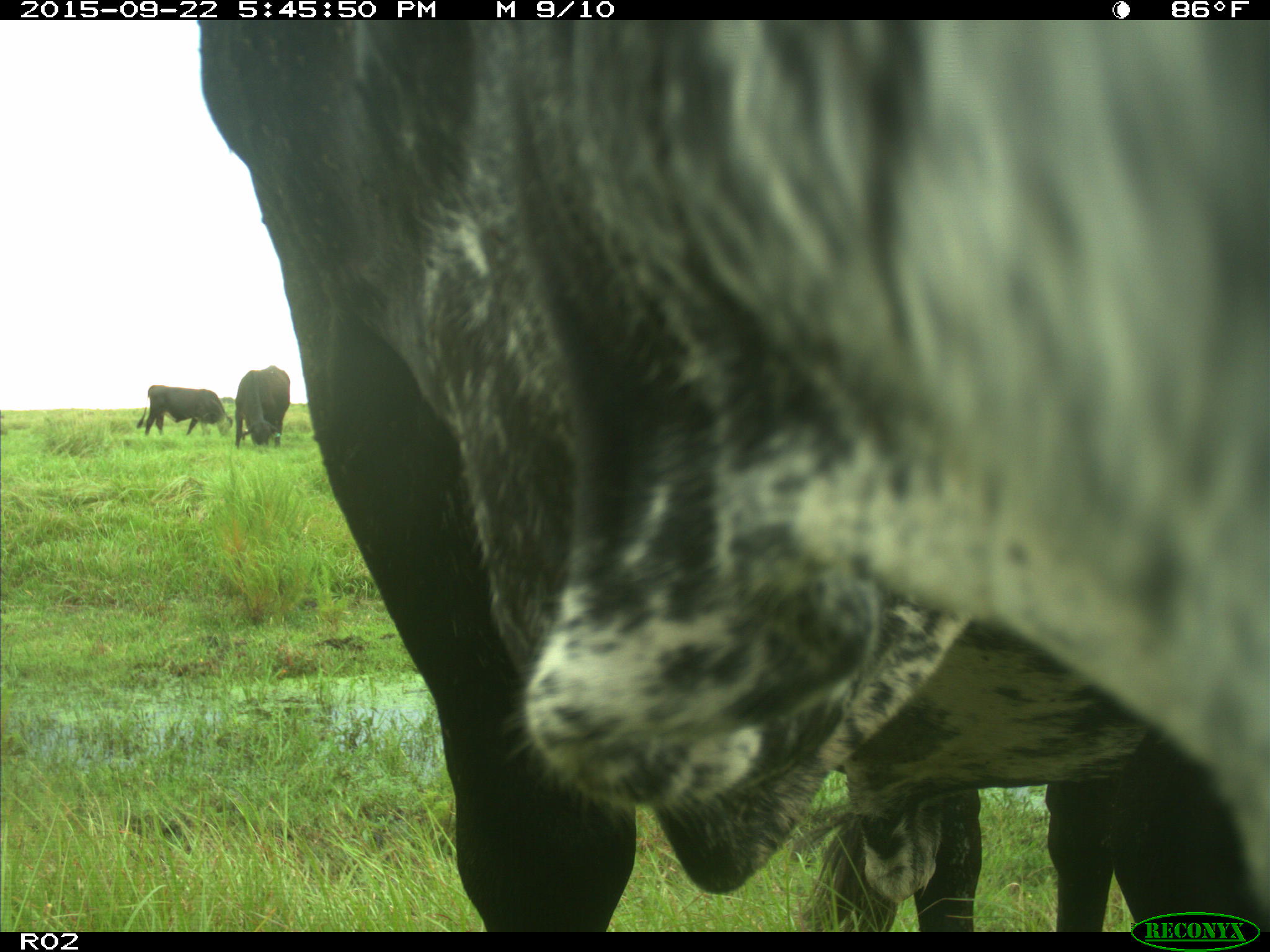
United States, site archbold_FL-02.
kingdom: Animalia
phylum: Chordata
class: Mammalia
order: Artiodactyla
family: Bovidae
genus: Bos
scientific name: Bos taurus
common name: domestic cow